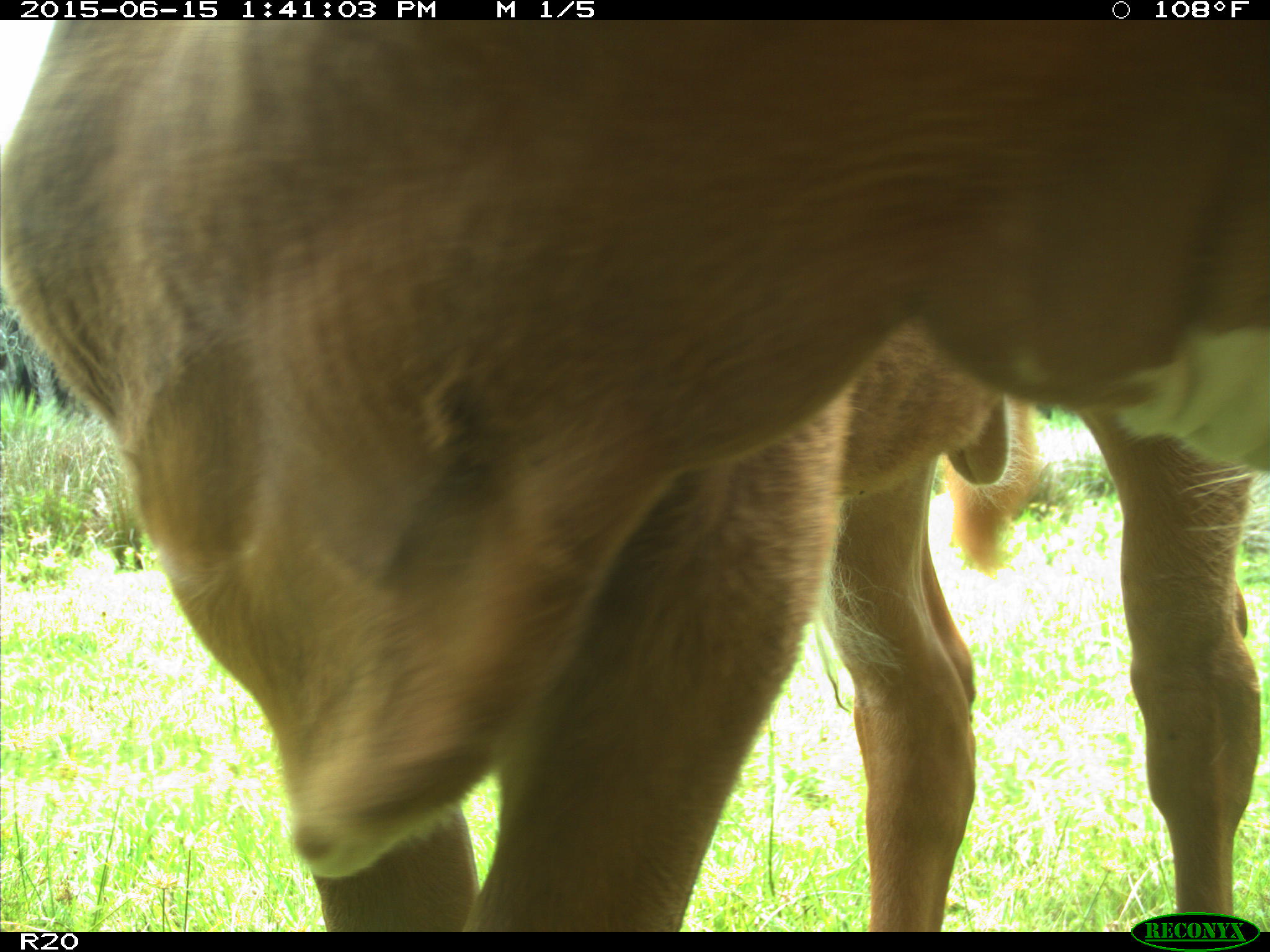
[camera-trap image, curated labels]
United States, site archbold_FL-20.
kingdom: Animalia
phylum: Chordata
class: Mammalia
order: Artiodactyla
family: Bovidae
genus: Bos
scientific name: Bos taurus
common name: domestic cow